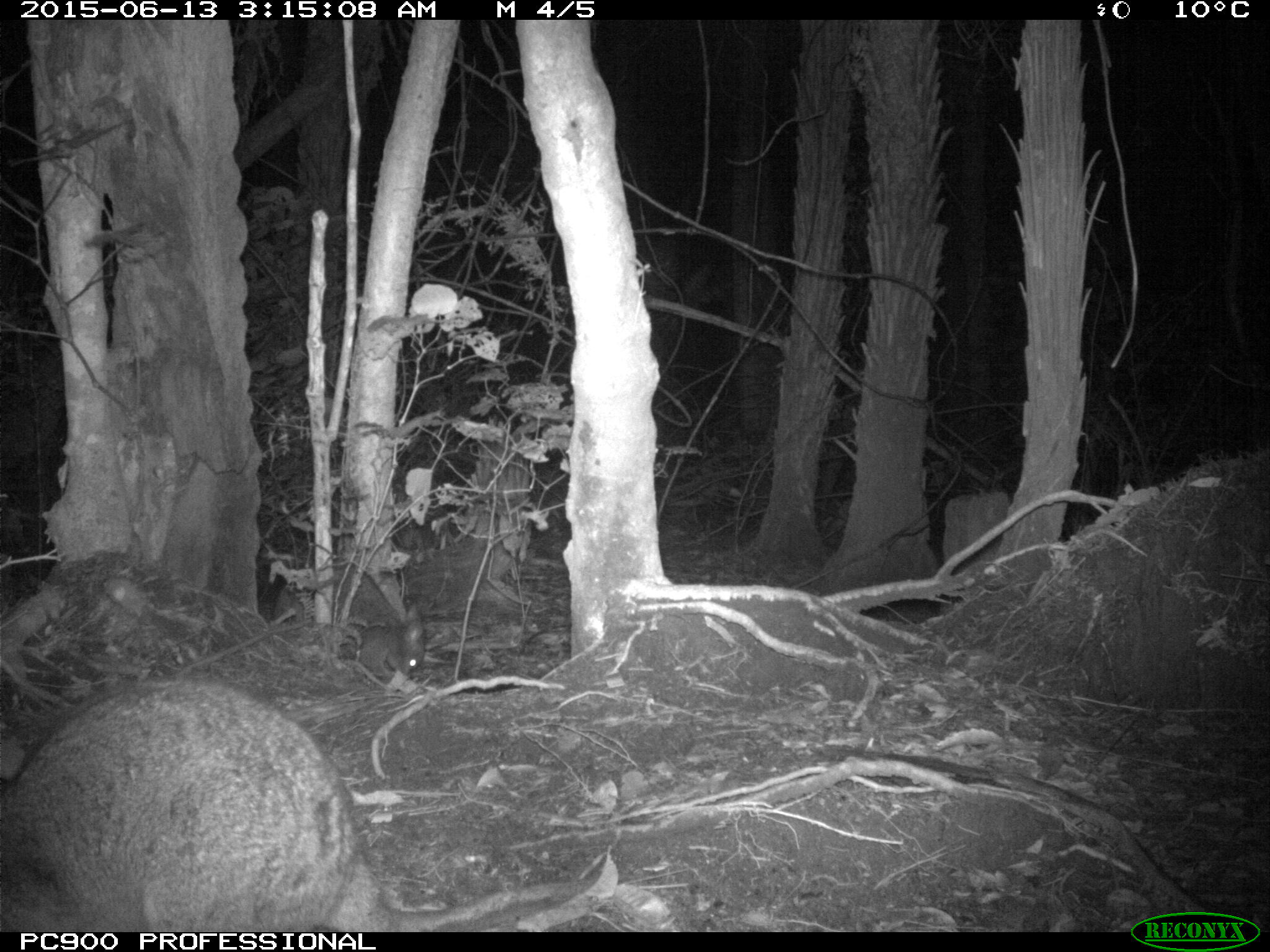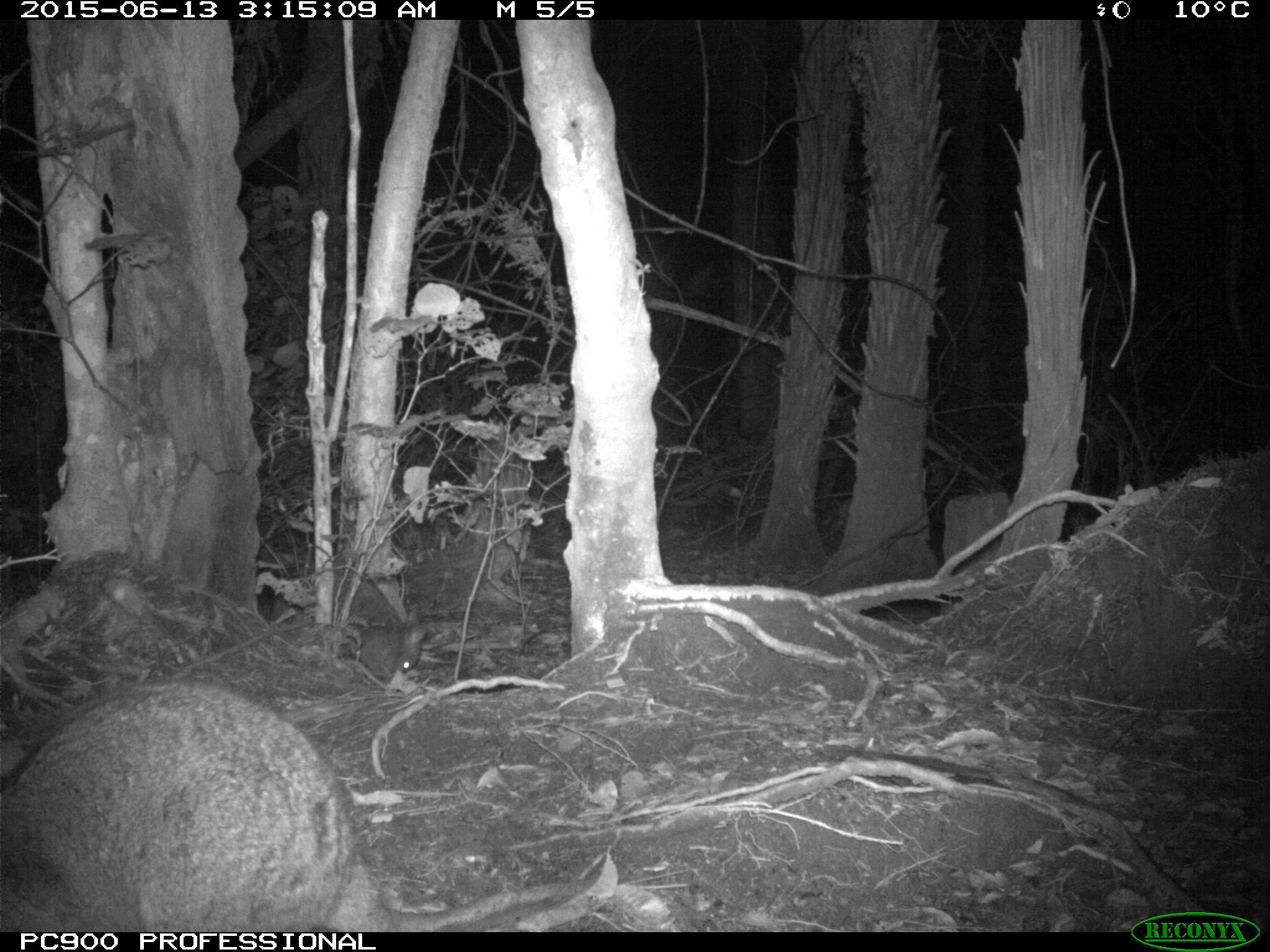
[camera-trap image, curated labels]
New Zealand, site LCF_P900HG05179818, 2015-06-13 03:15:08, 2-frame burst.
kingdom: Animalia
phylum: Chordata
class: Mammalia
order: Diprotodontia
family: Macropodidae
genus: Notamacropus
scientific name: Notamacropus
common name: wallaby